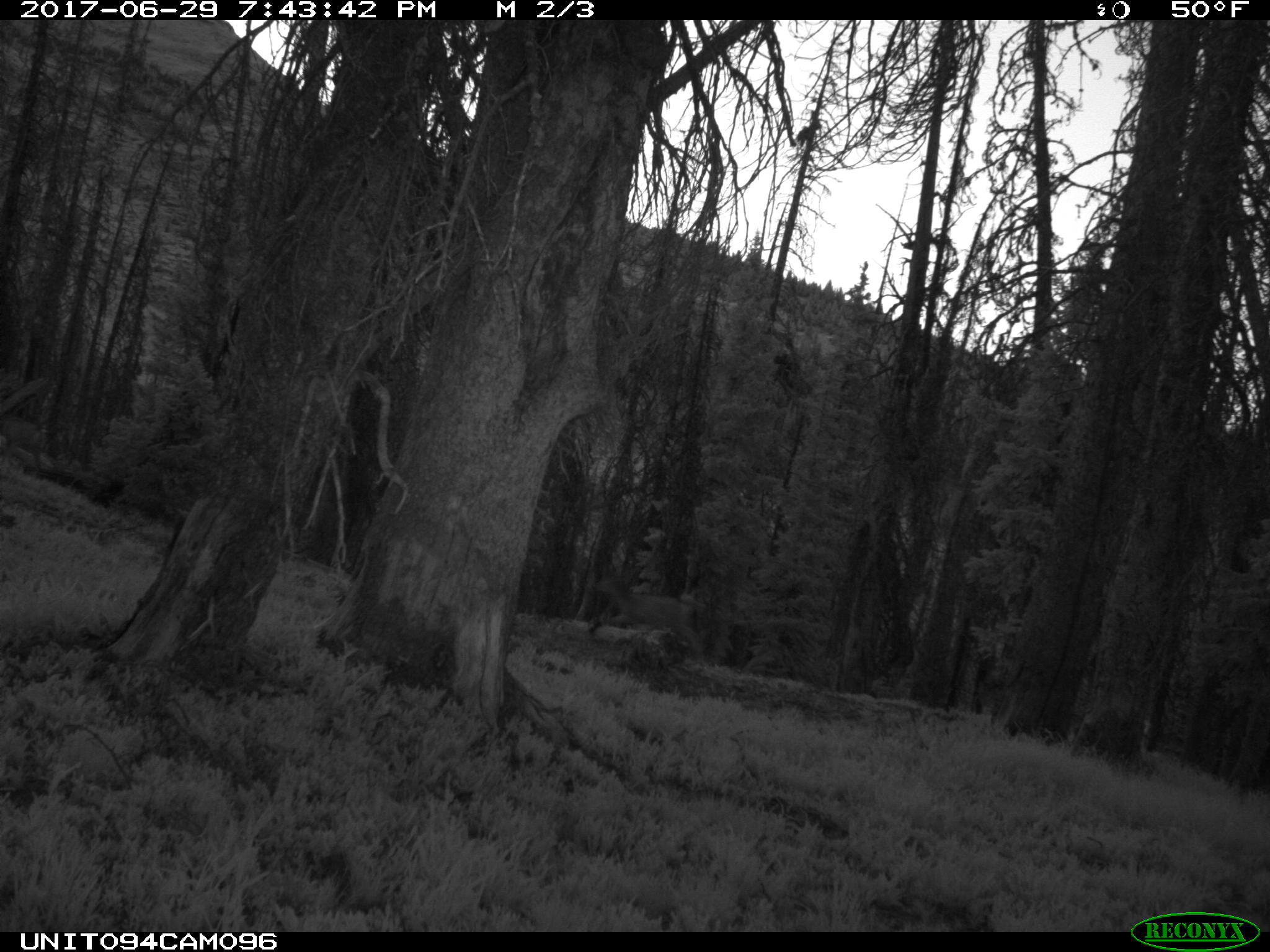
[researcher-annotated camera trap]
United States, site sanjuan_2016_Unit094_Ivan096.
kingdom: Animalia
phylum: Chordata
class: Mammalia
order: Artiodactyla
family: Cervidae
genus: Odocoileus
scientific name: Odocoileus hemionus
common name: mule deer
Odocoileus hemionus (mule deer).